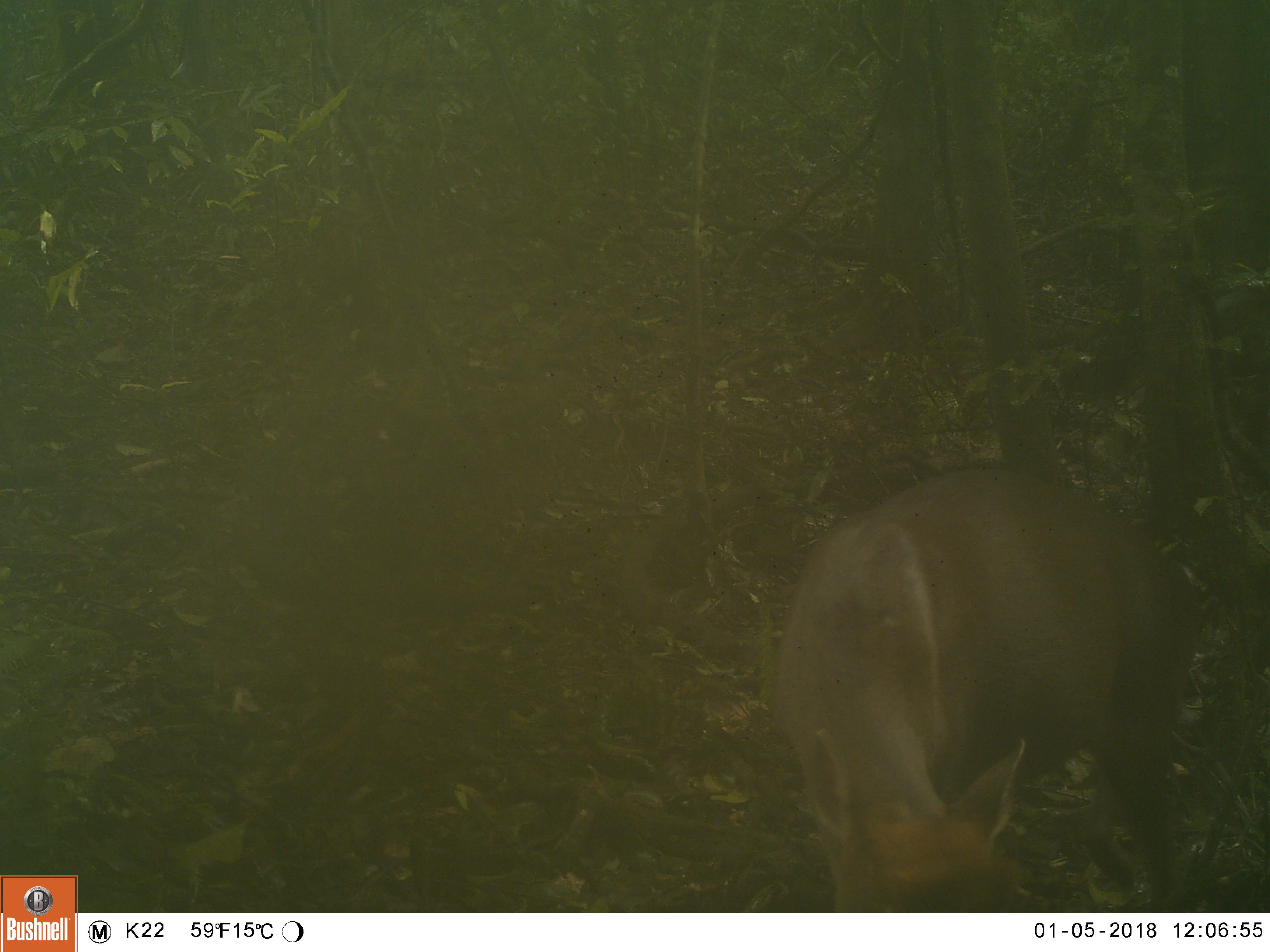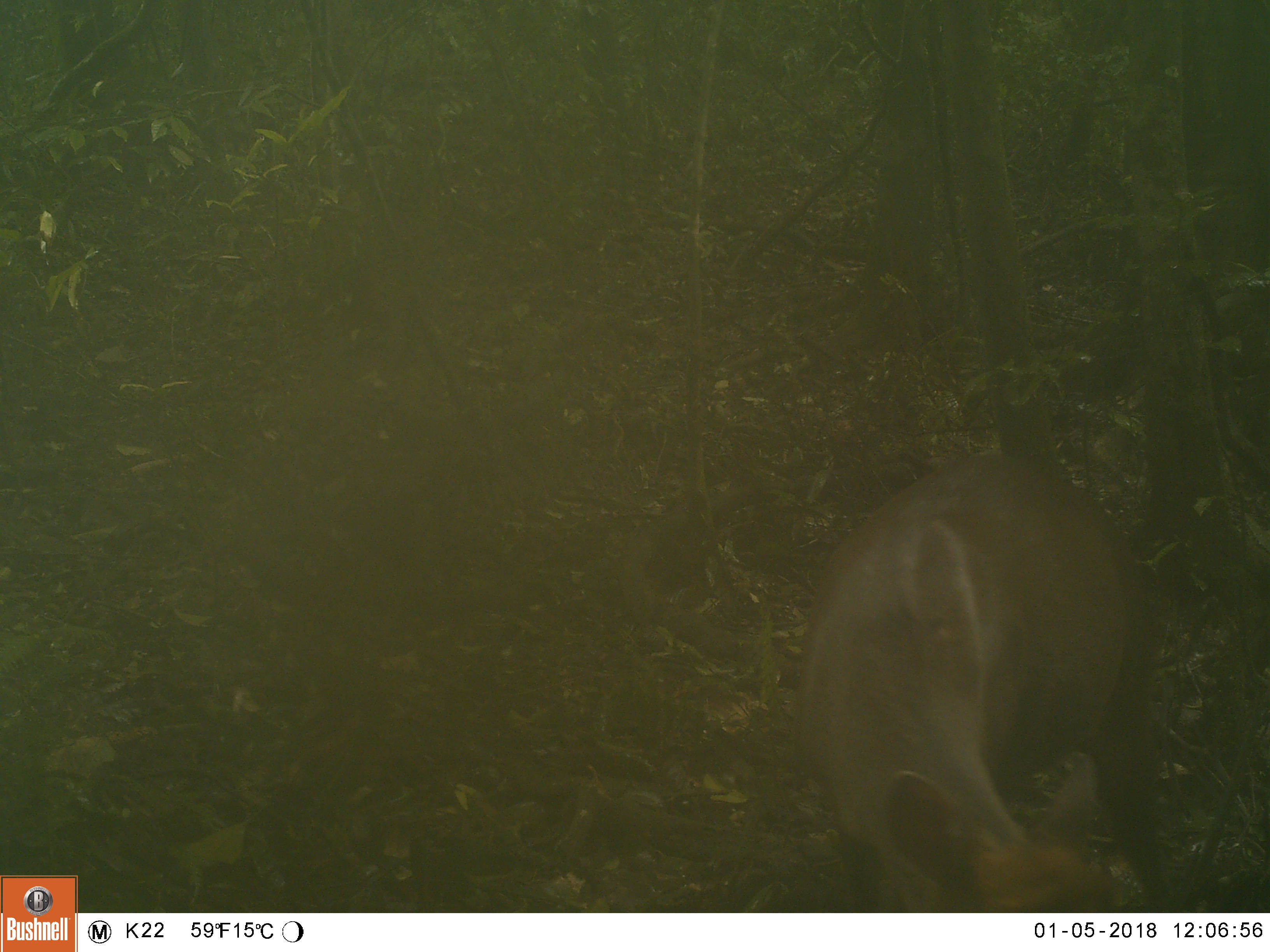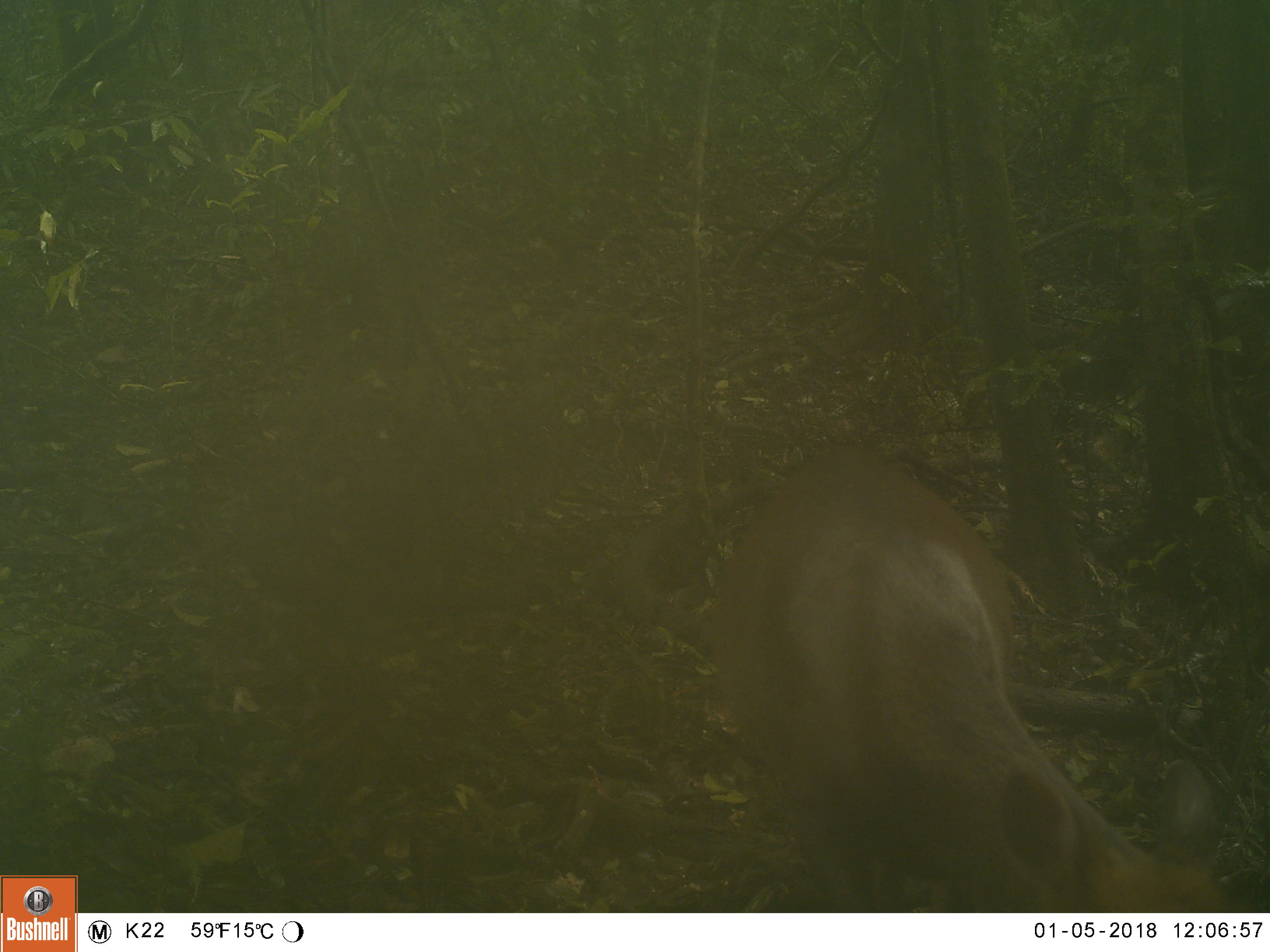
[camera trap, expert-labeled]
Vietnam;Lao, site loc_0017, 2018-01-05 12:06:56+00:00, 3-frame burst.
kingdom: Animalia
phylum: Chordata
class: Mammalia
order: Artiodactyla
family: Cervidae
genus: Muntiacus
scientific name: Muntiacus rooseveltorum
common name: roosevelt's muntjac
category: roosevelts muntjac group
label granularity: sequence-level